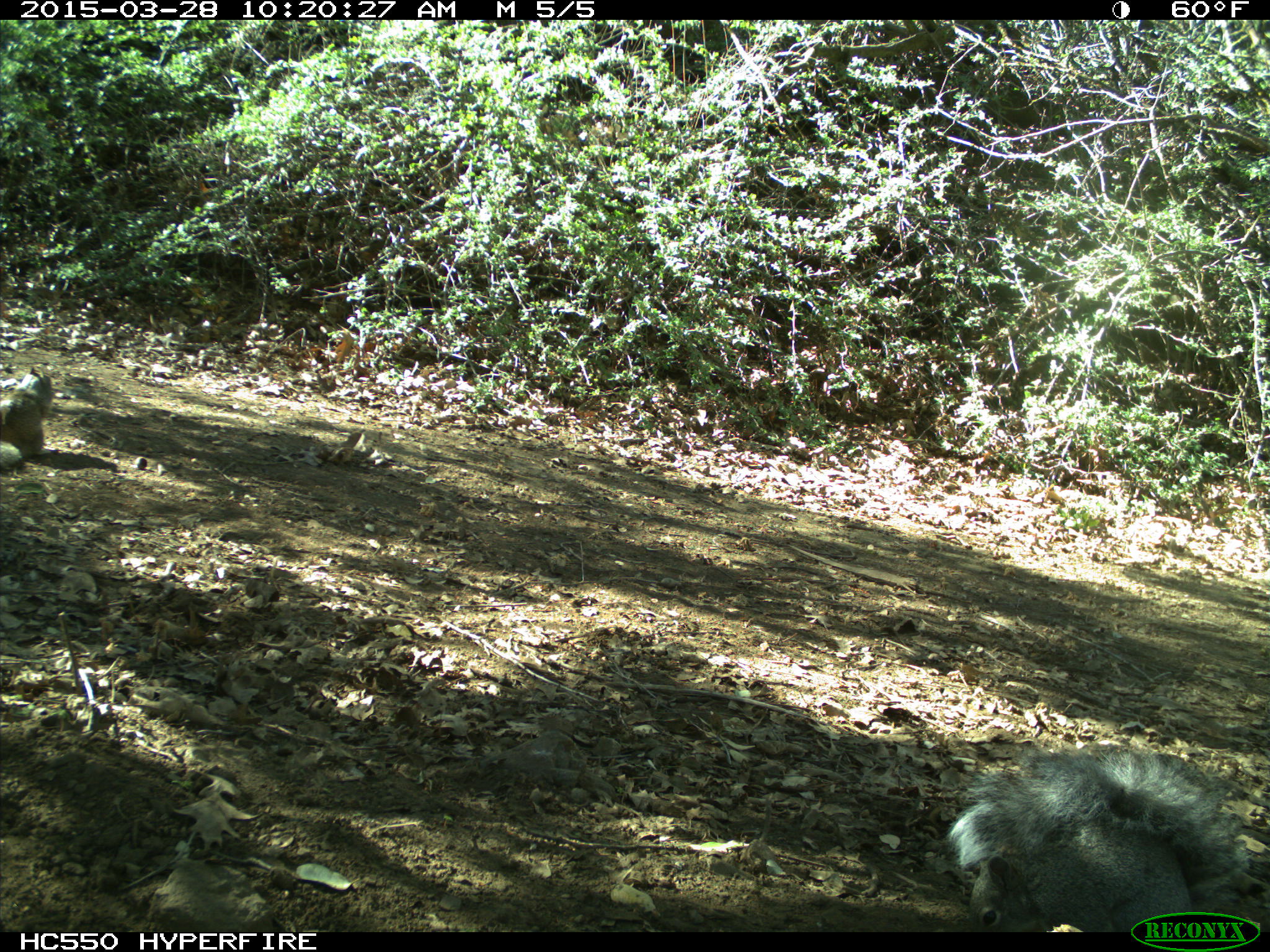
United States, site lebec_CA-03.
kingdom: Animalia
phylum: Chordata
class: Mammalia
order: Rodentia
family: Sciuridae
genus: Sciurus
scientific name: Sciurus carolinensis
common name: eastern gray squirrel